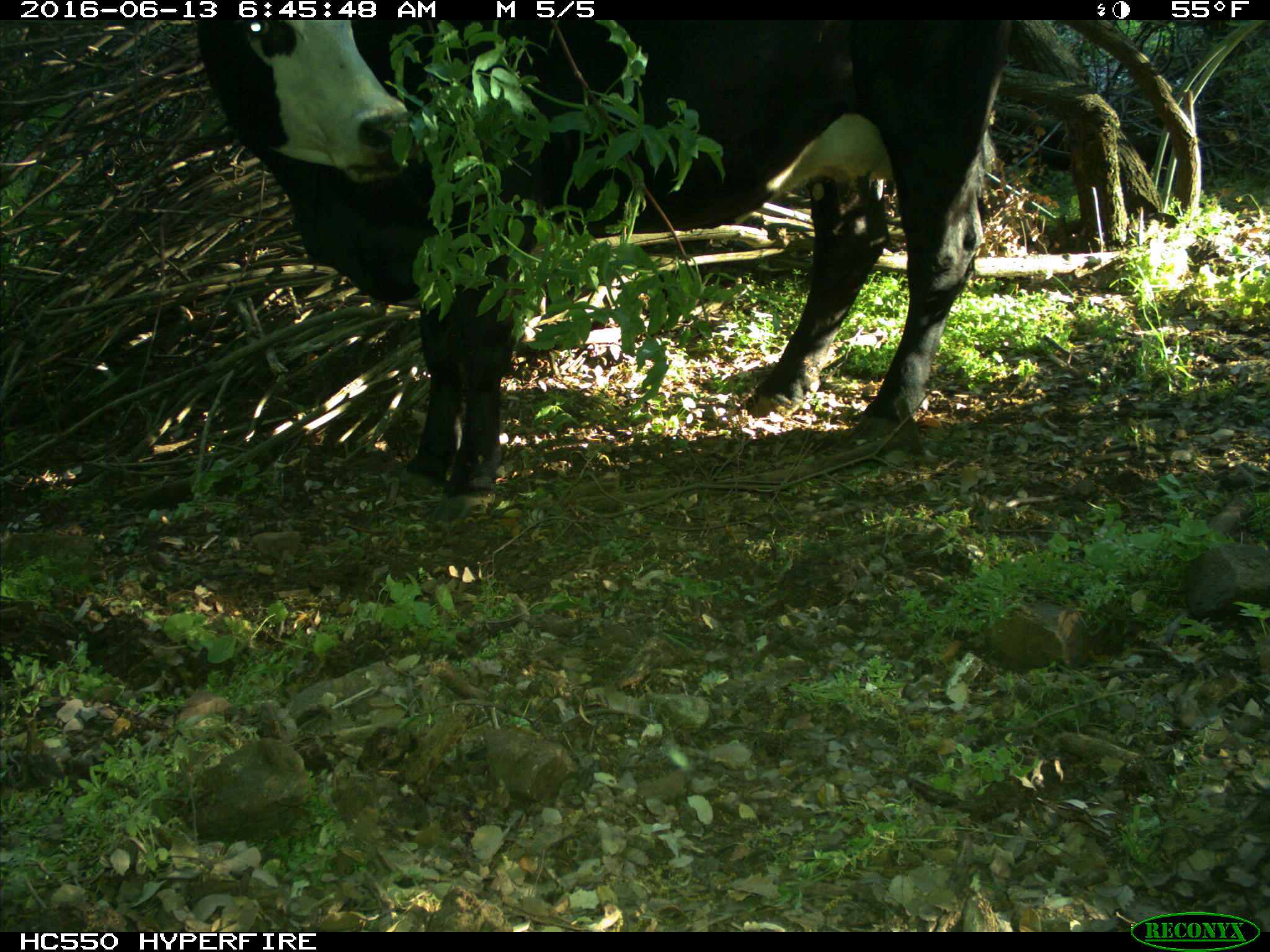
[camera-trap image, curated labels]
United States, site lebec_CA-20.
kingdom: Animalia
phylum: Chordata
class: Mammalia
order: Artiodactyla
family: Bovidae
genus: Bos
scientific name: Bos taurus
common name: domestic cow